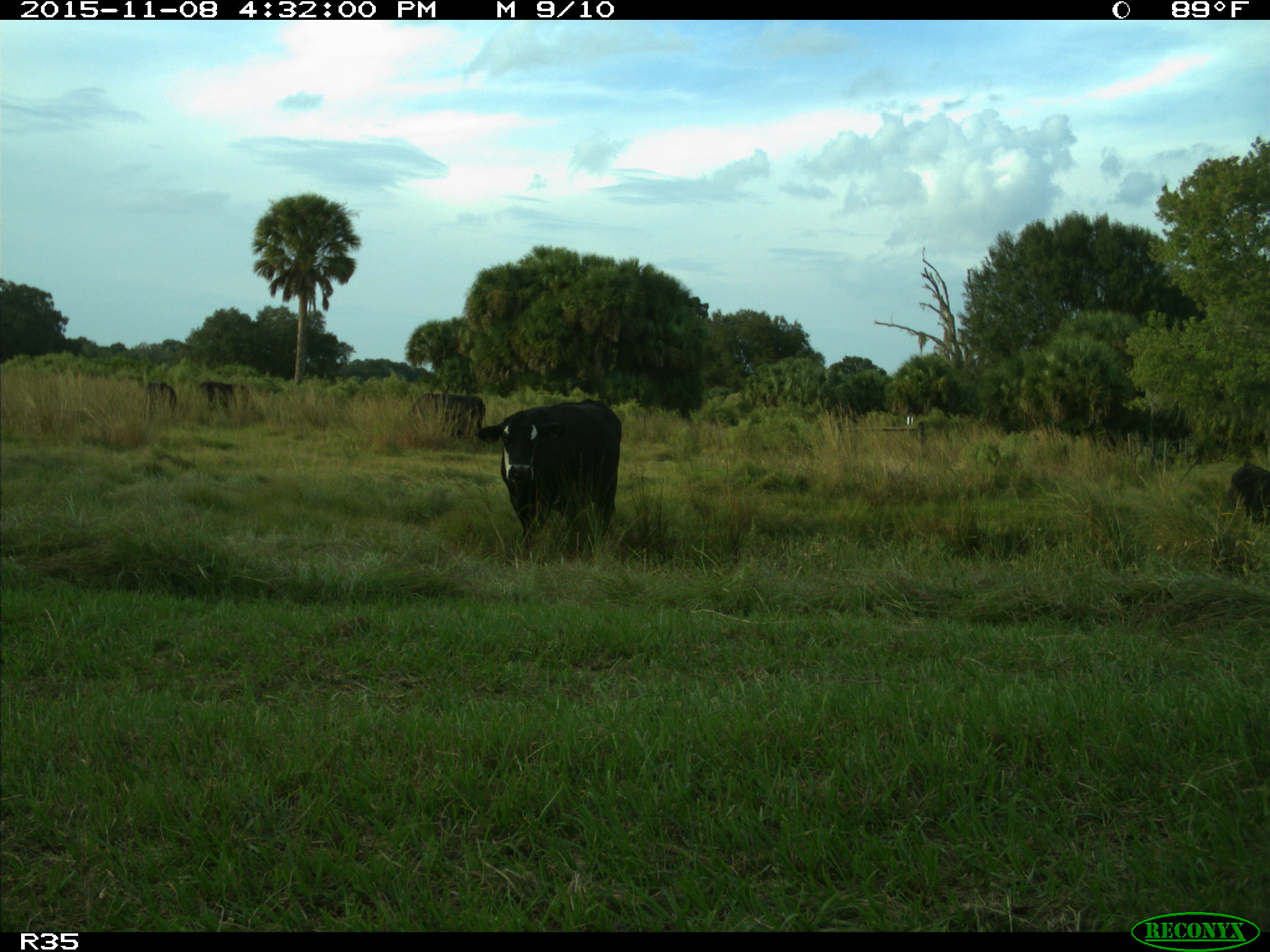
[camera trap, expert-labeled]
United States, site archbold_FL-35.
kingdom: Animalia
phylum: Chordata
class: Mammalia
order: Artiodactyla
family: Bovidae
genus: Bos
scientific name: Bos taurus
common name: domestic cow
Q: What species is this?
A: Bos taurus (domestic cow).